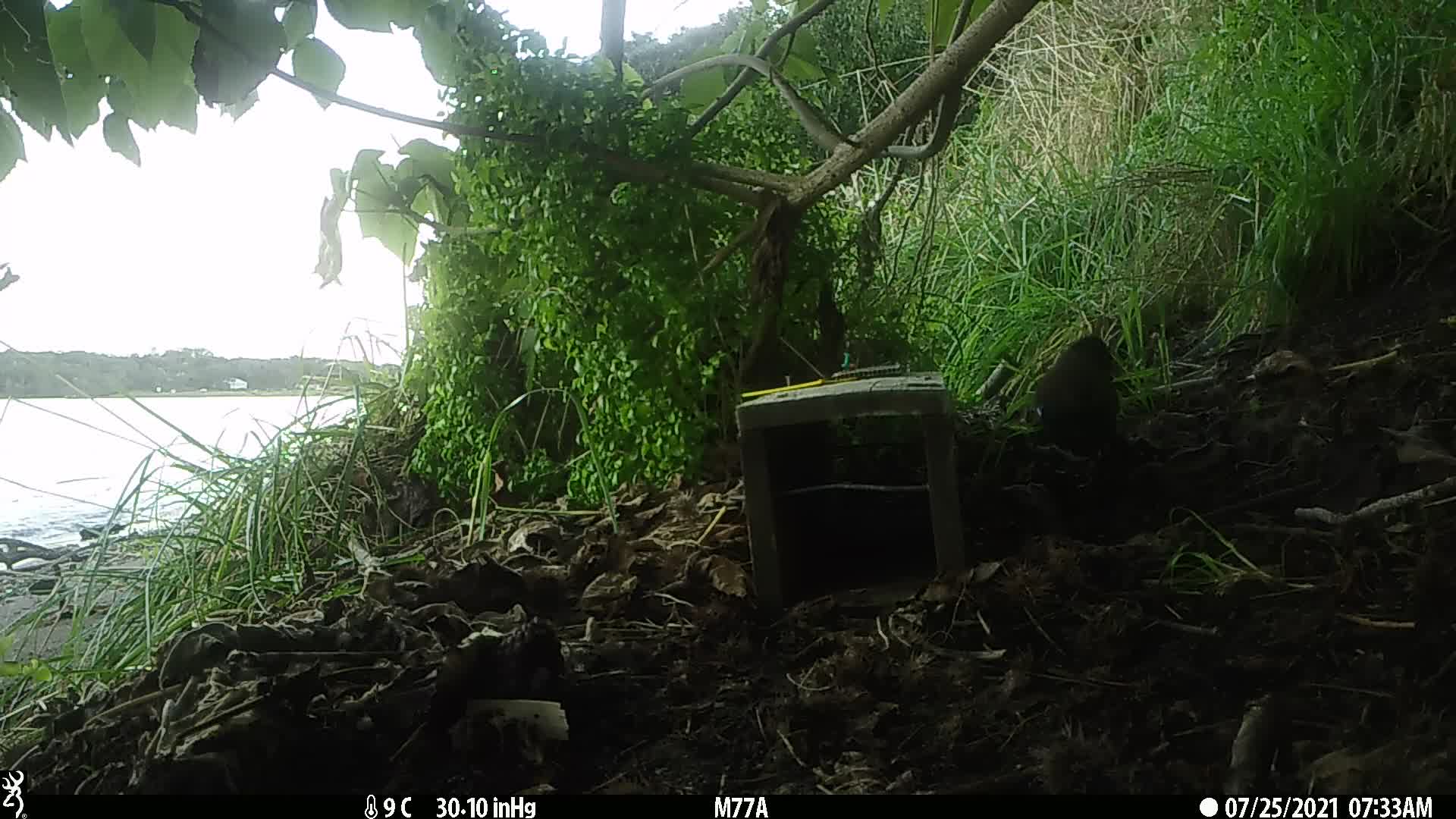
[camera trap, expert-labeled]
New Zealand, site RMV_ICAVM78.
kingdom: Animalia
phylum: Chordata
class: Aves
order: Passeriformes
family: Sturnidae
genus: Acridotheres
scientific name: Acridotheres tristis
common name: common myna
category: myna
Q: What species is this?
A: Myna (common myna) (Acridotheres tristis).